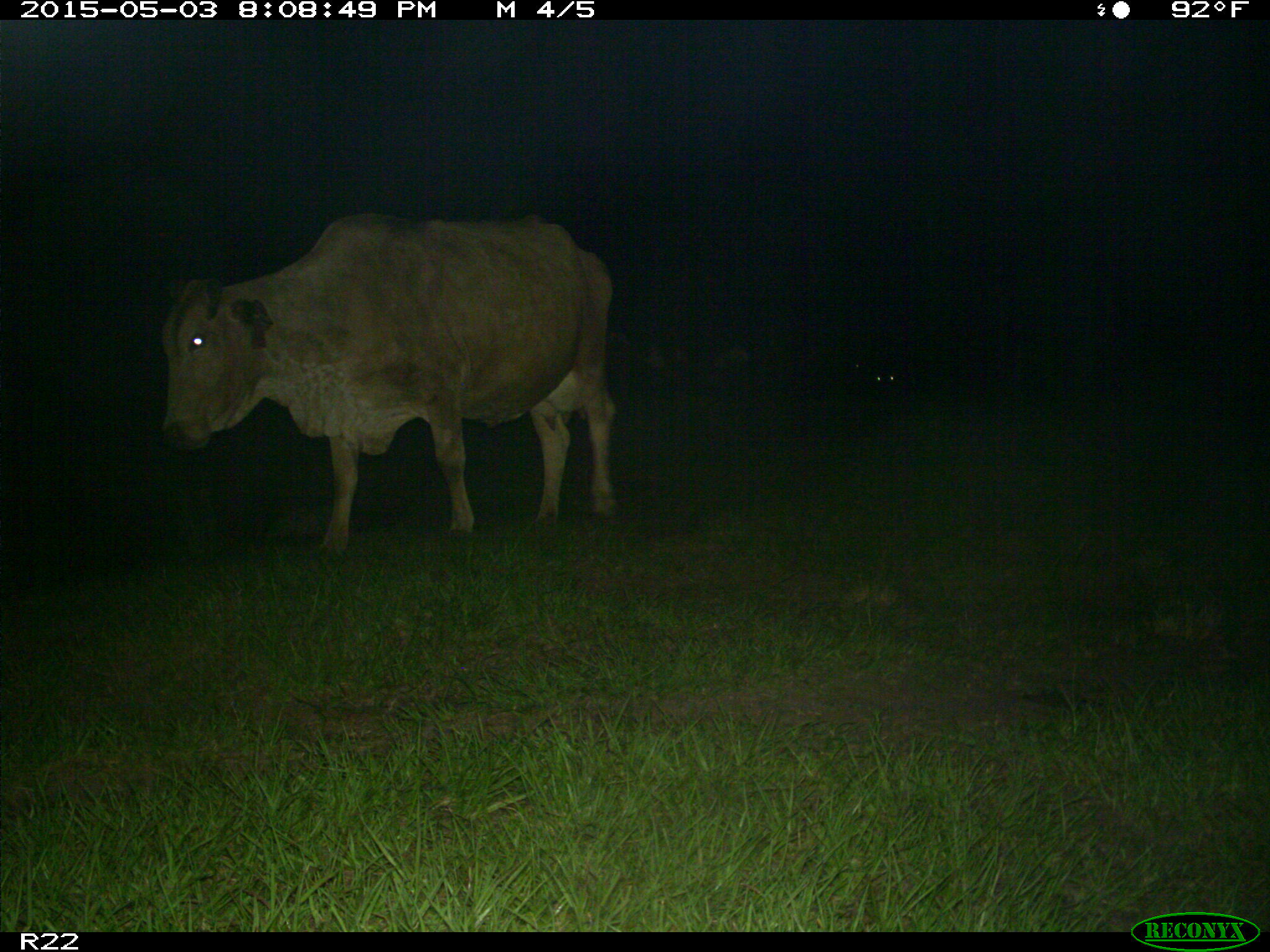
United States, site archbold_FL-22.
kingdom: Animalia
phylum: Chordata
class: Mammalia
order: Artiodactyla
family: Bovidae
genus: Bos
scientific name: Bos taurus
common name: domestic cow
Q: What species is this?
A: Bos taurus (domestic cow).